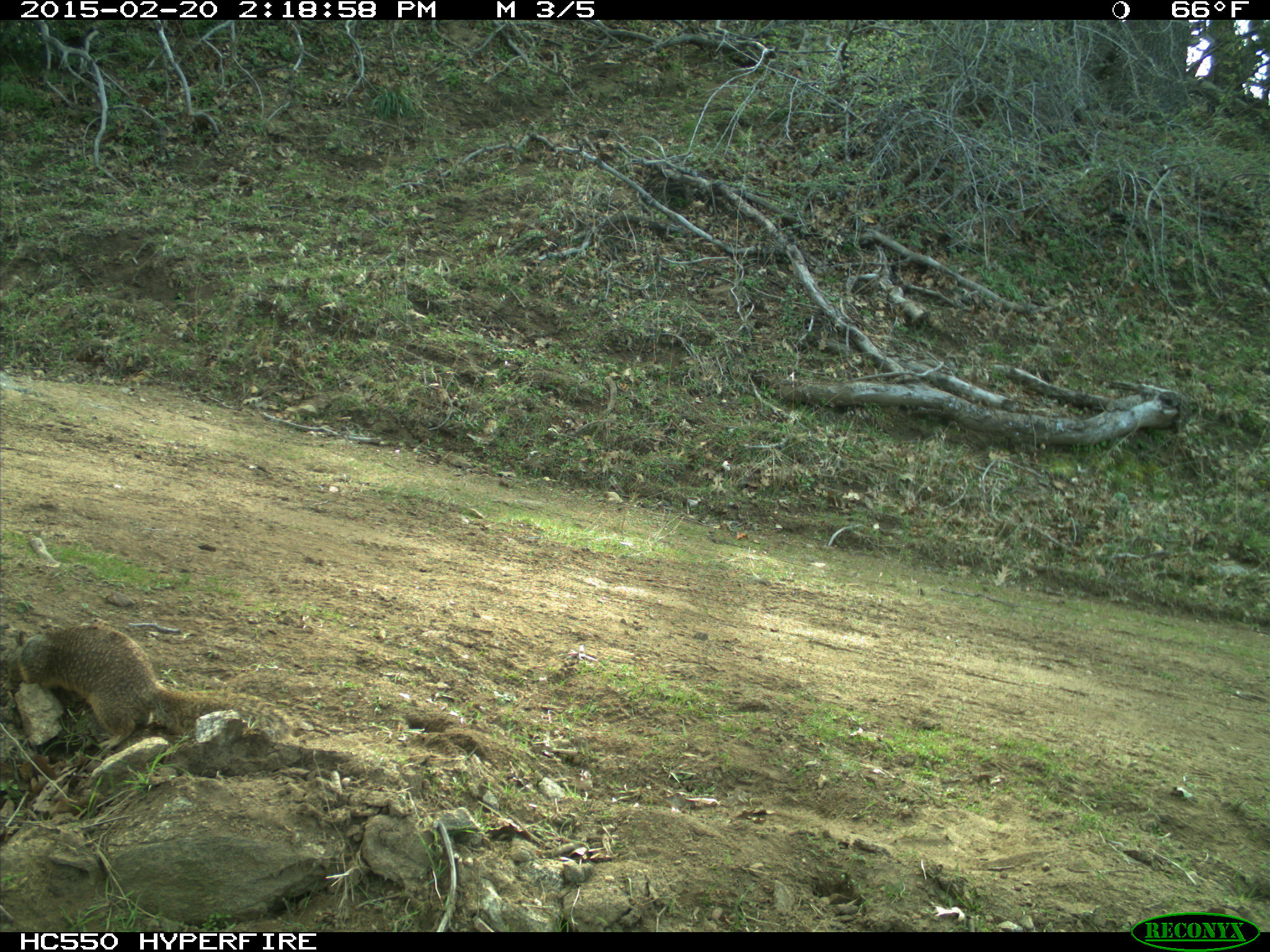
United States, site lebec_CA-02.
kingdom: Animalia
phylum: Chordata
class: Mammalia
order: Rodentia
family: Sciuridae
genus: Otospermophilus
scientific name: Otospermophilus beecheyi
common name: california ground squirrel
Otospermophilus beecheyi (california ground squirrel).